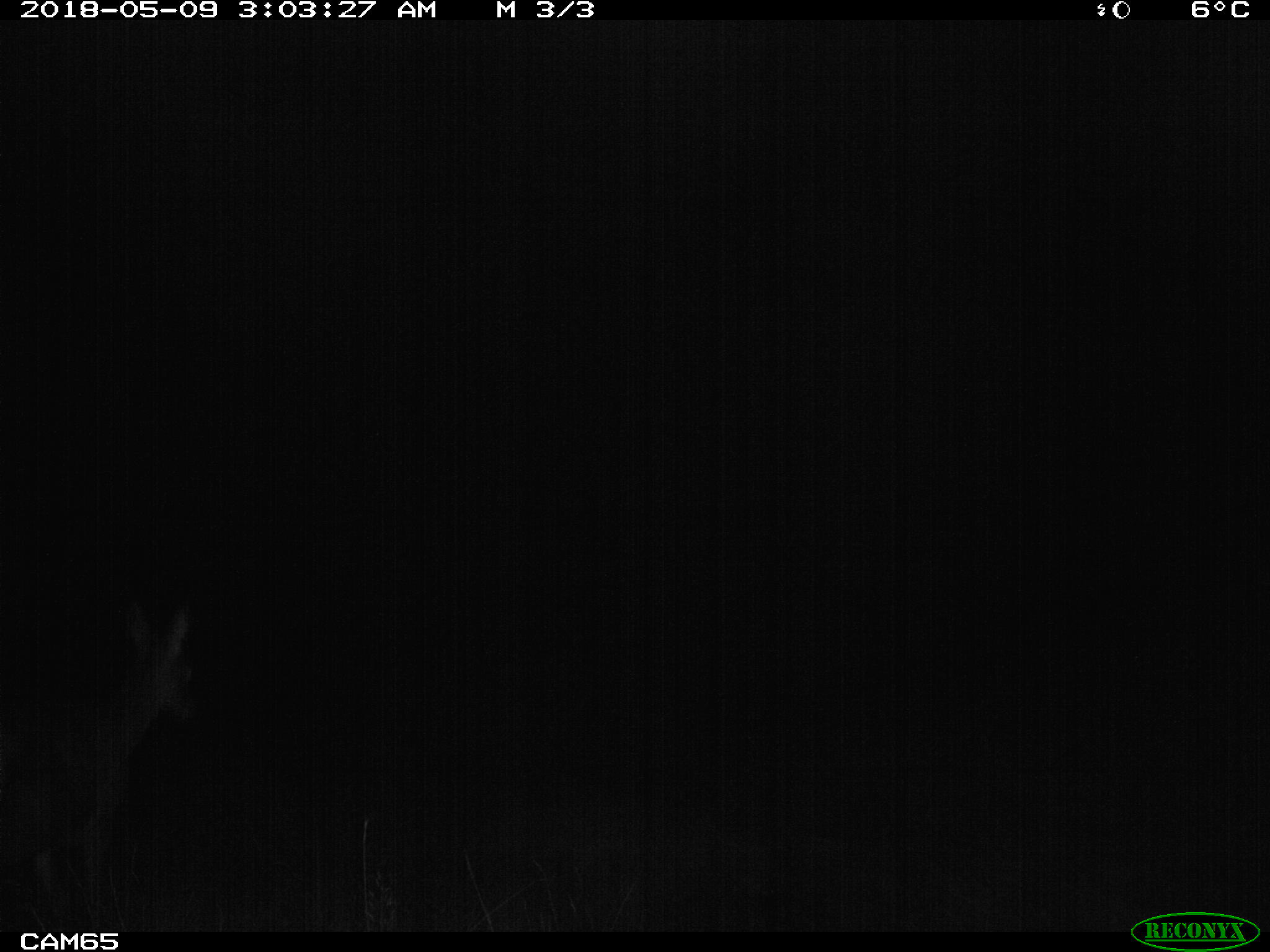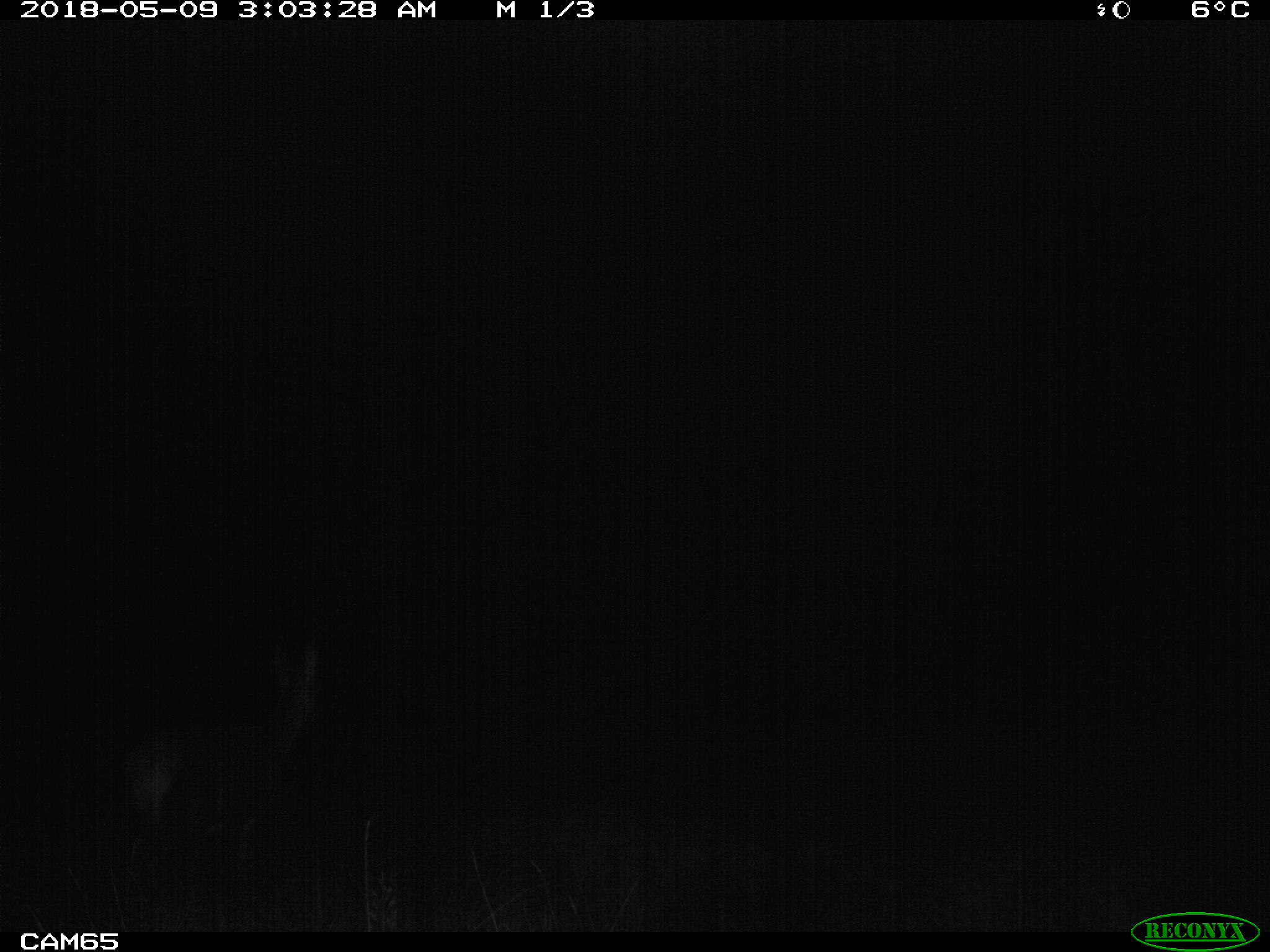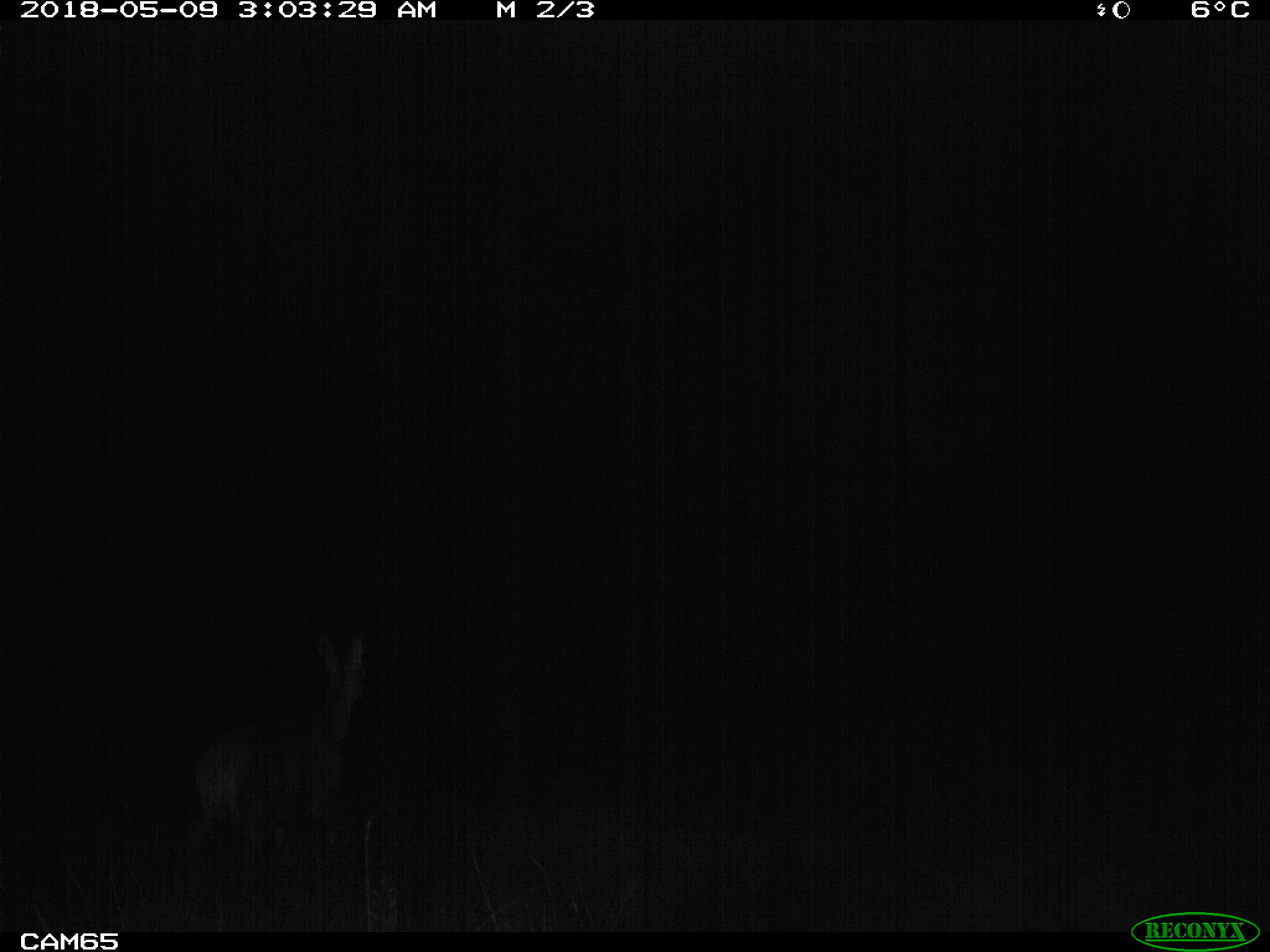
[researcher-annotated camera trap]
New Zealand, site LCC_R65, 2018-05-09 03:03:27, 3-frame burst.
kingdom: Animalia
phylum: Chordata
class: Mammalia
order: Artiodactyla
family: Cervidae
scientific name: Cervidae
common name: deer